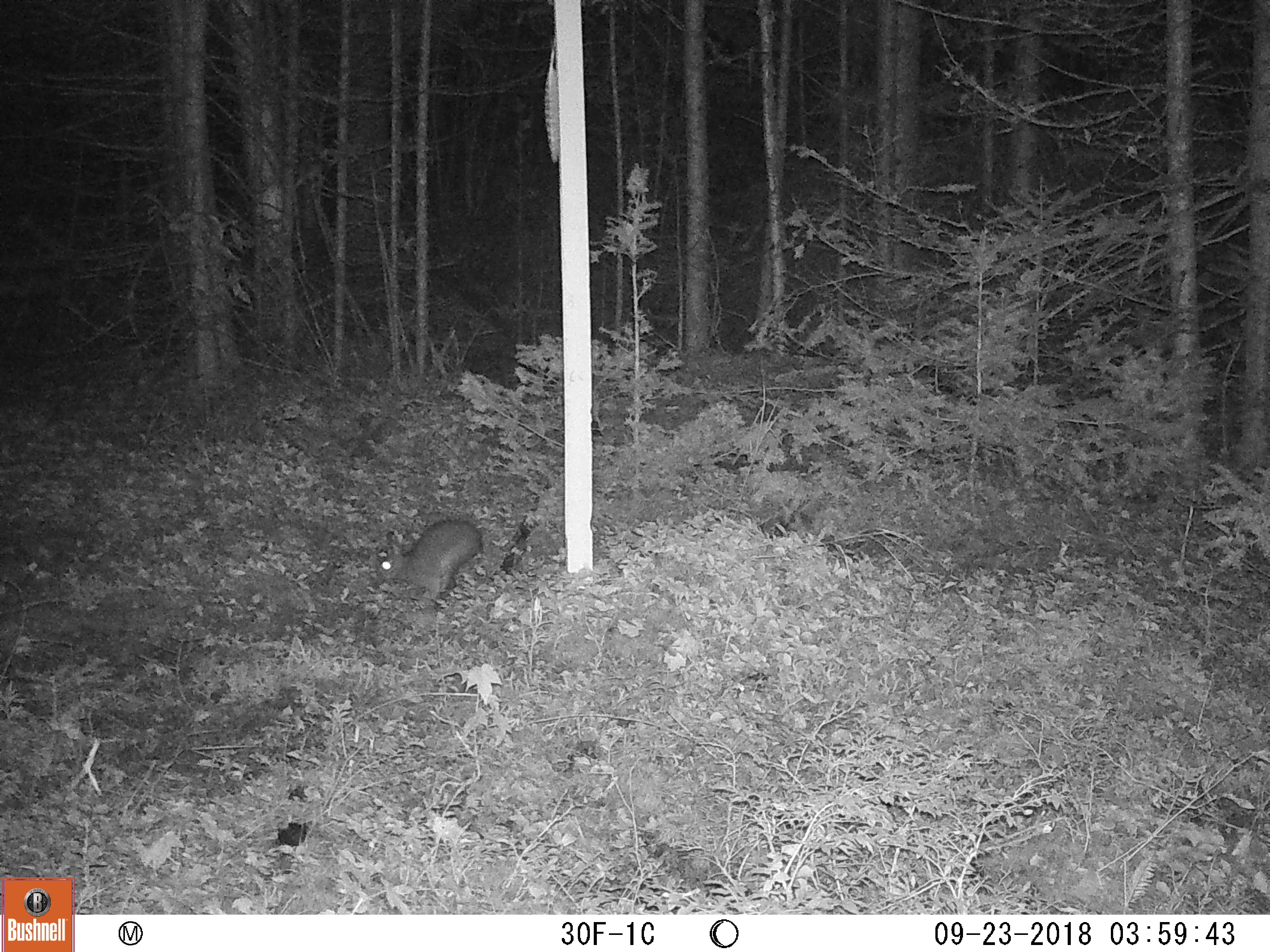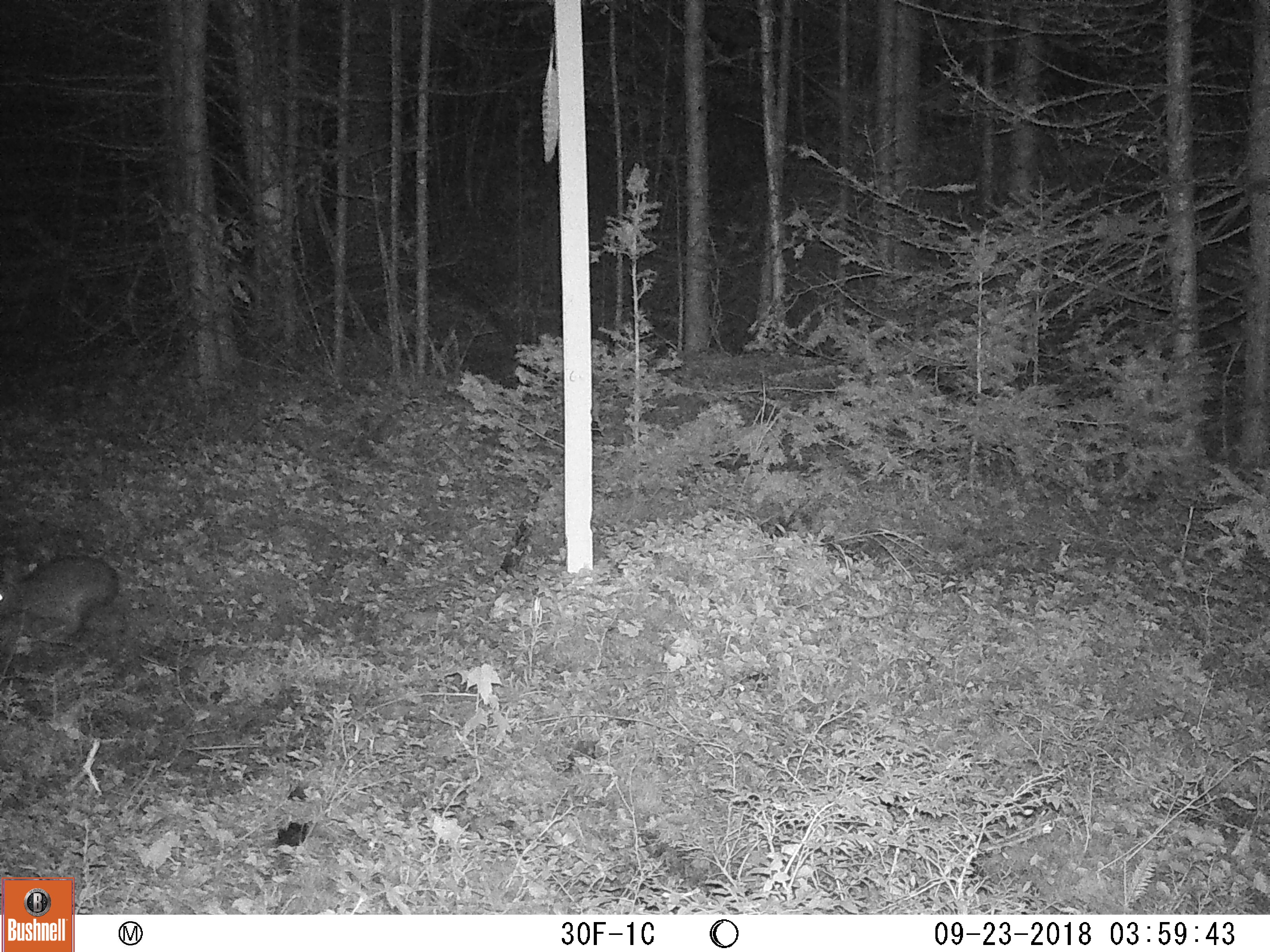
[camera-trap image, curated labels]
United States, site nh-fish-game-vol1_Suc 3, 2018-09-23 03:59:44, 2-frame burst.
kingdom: Animalia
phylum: Chordata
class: Mammalia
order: Lagomorpha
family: Leporidae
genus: Lepus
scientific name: Lepus americanus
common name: snowshoe hare